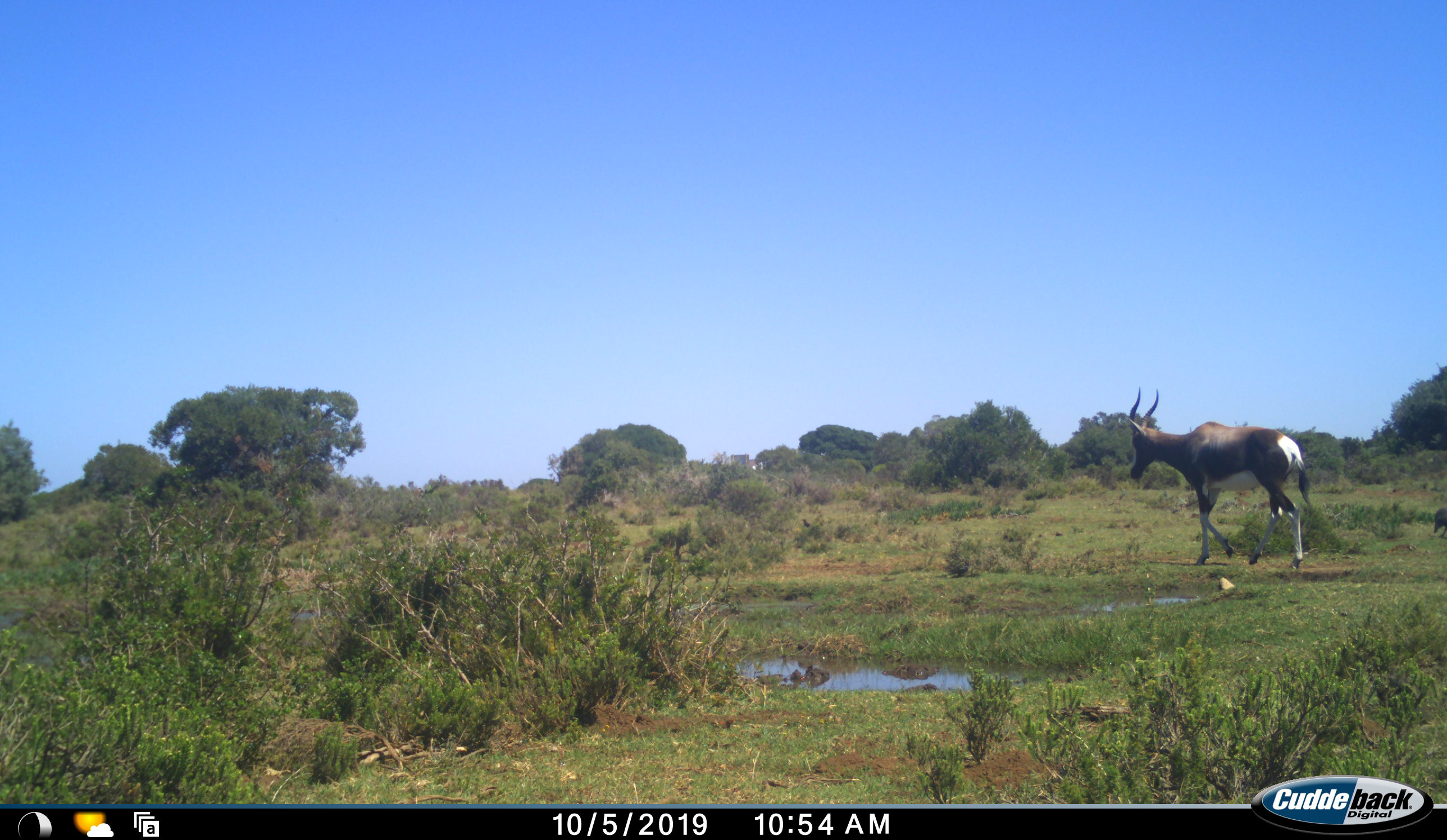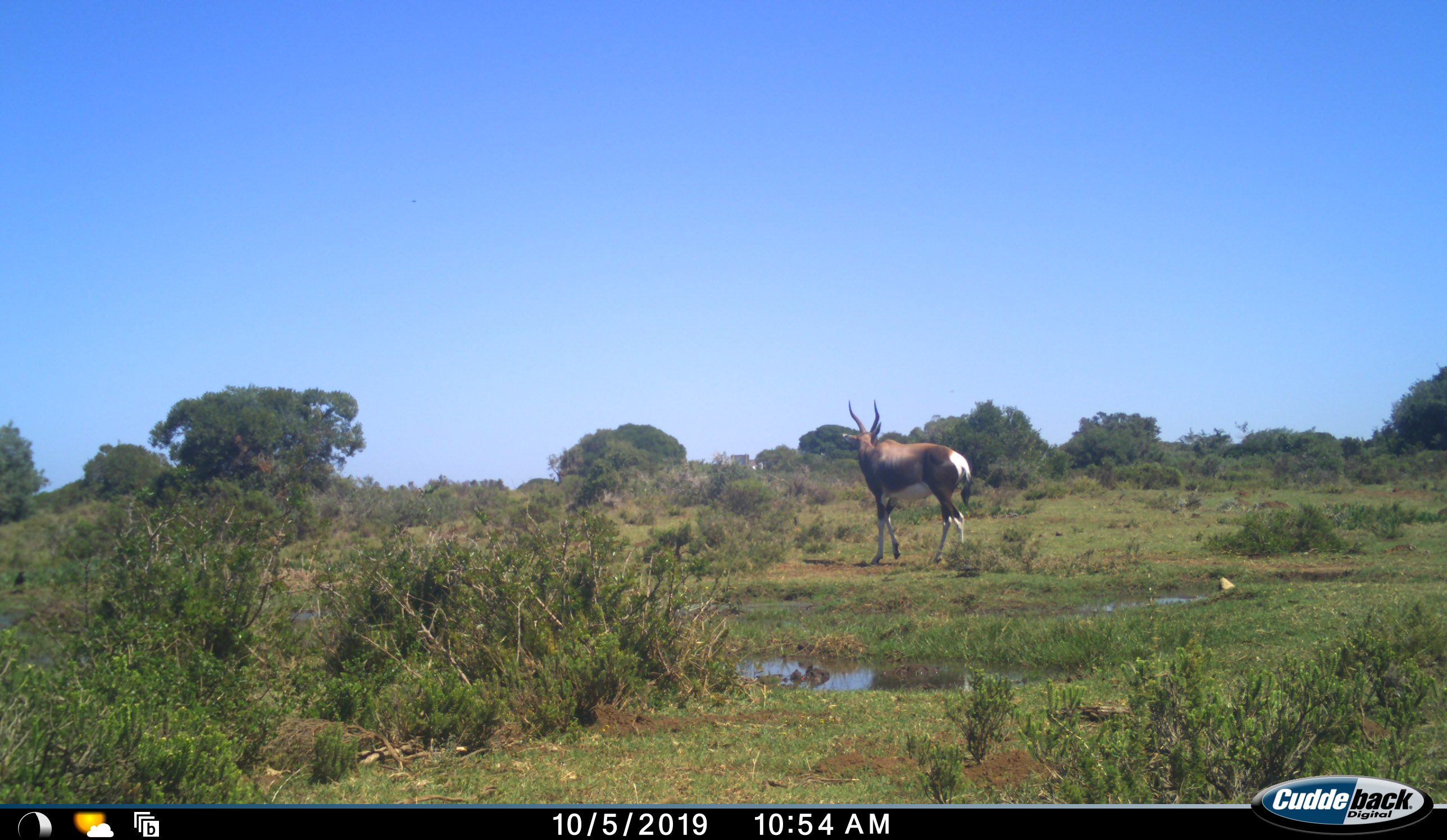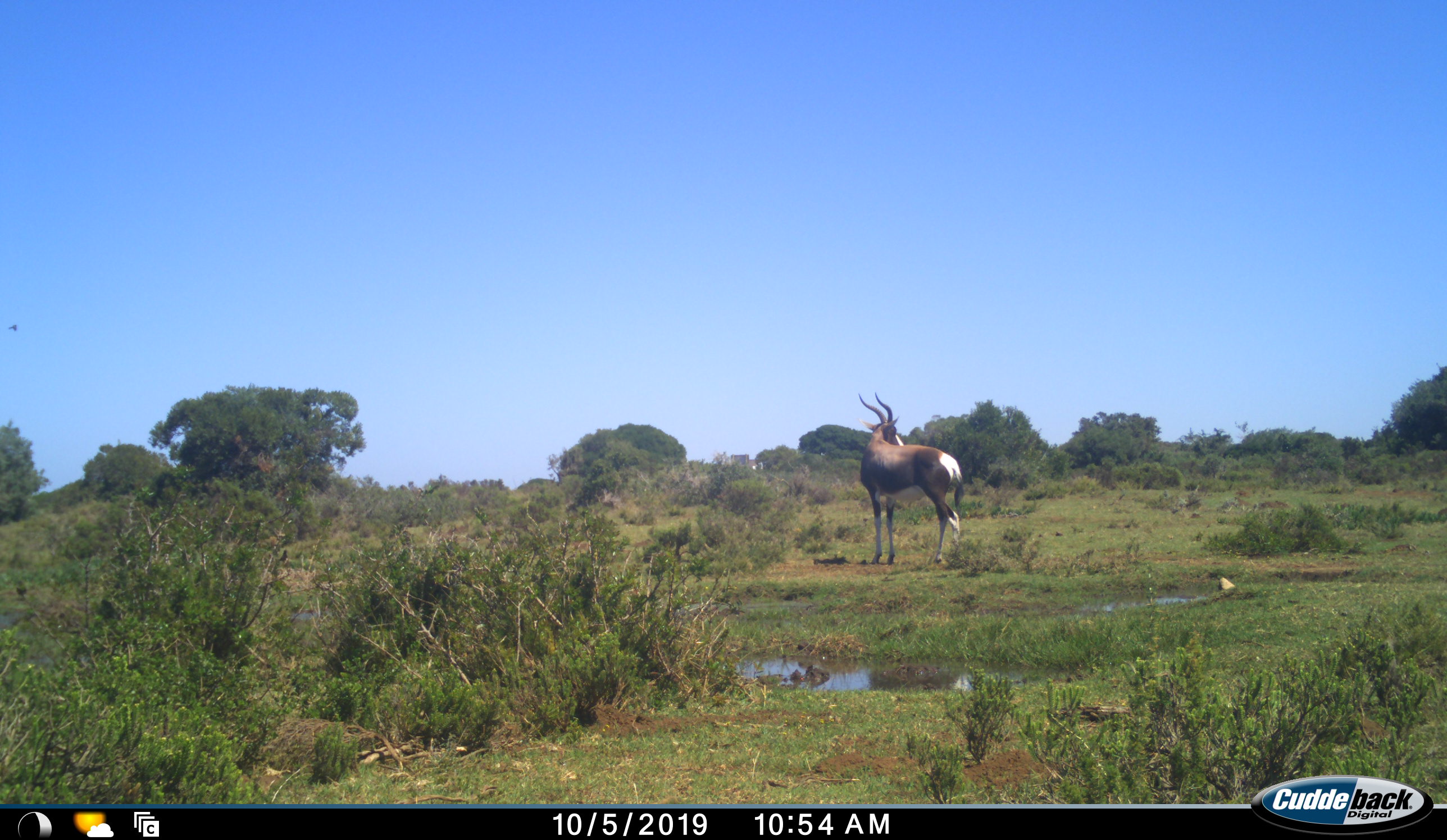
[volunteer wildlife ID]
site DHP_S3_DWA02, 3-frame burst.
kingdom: Animalia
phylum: Chordata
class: Mammalia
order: Artiodactyla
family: Bovidae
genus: Damaliscus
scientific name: Damaliscus pygargus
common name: bontebok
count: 1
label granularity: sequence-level